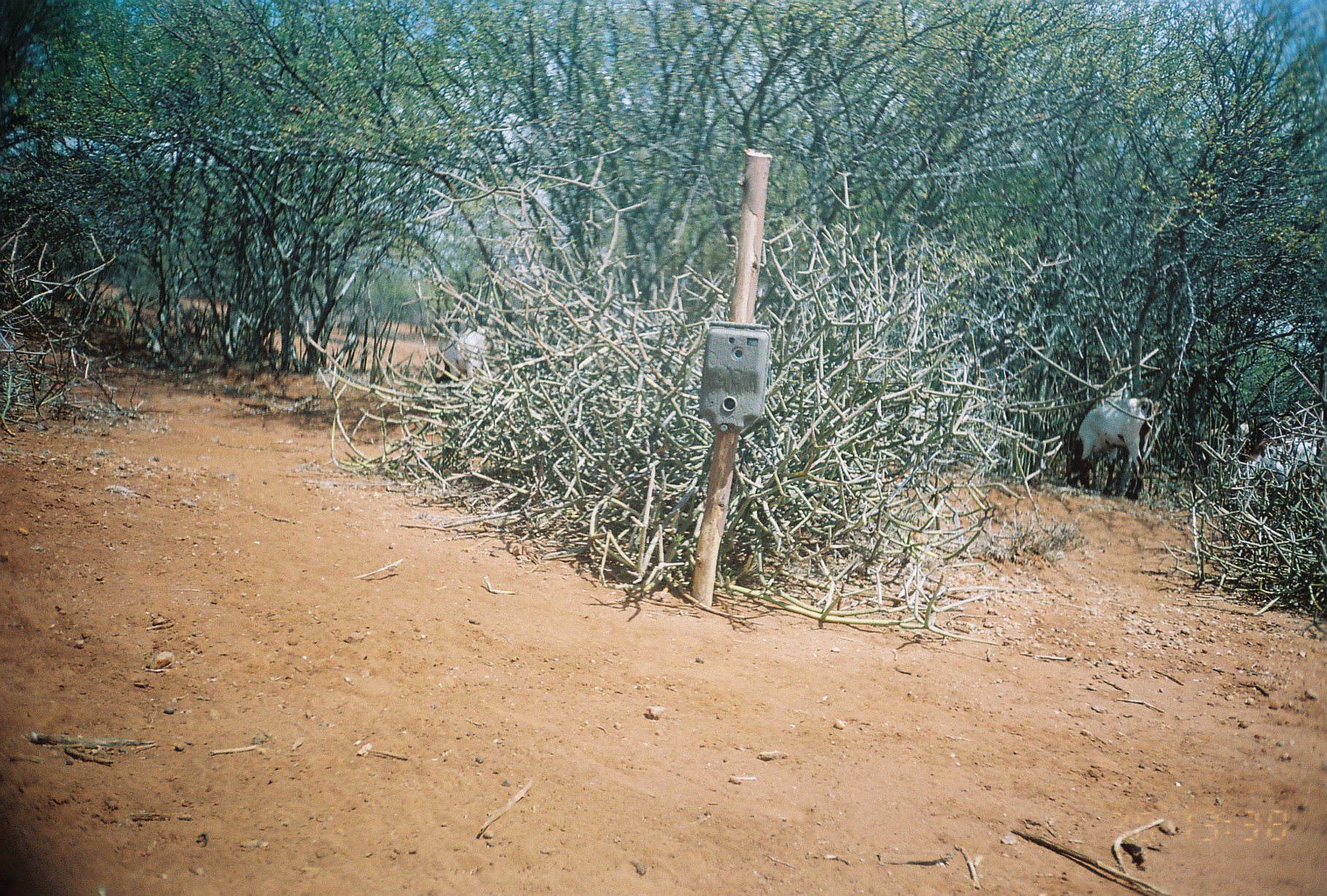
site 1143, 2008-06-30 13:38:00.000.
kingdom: Animalia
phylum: Chordata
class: Mammalia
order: Artiodactyla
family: Bovidae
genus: Capra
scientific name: Capra aegagrus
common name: wild goat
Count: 3.